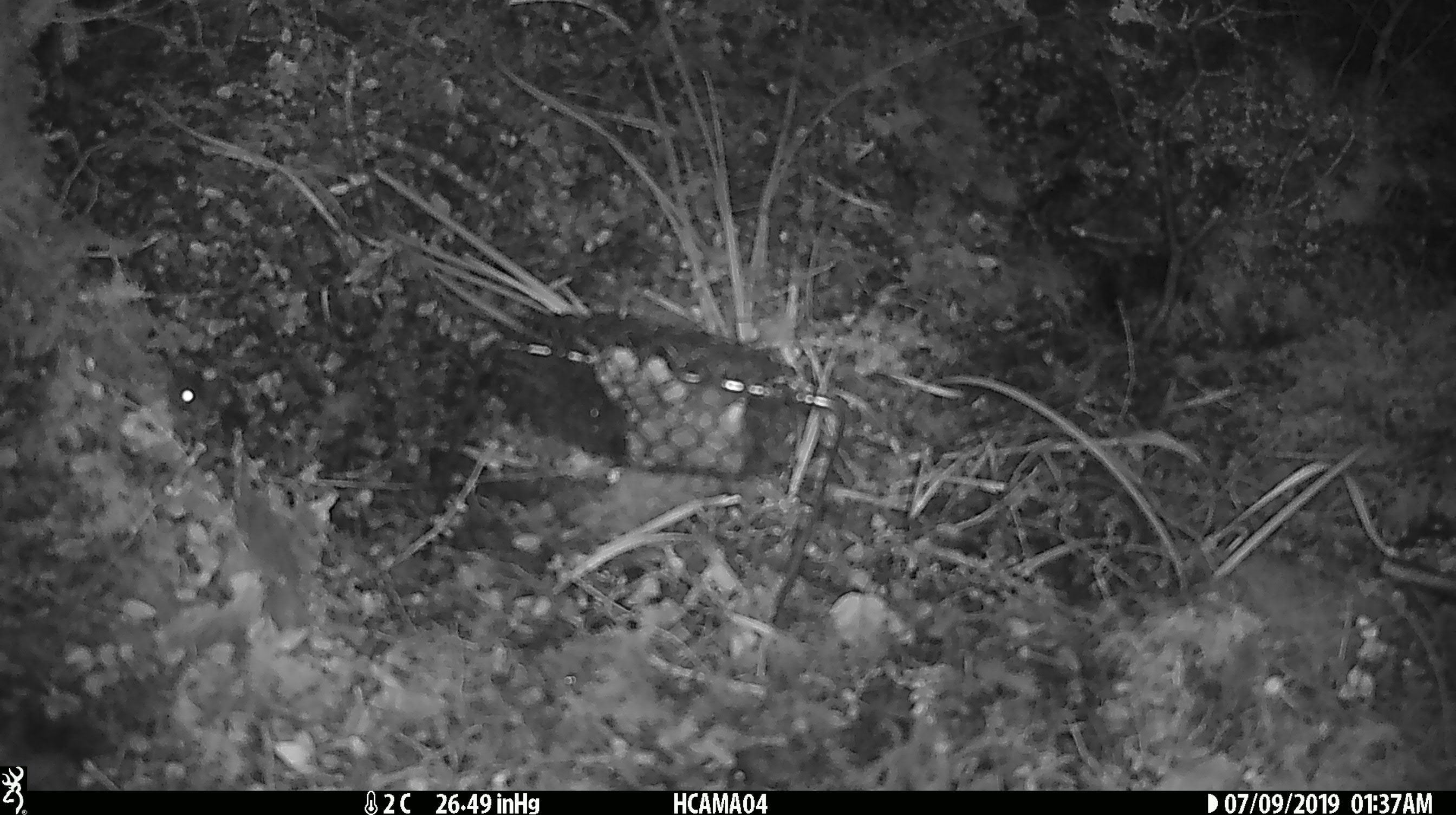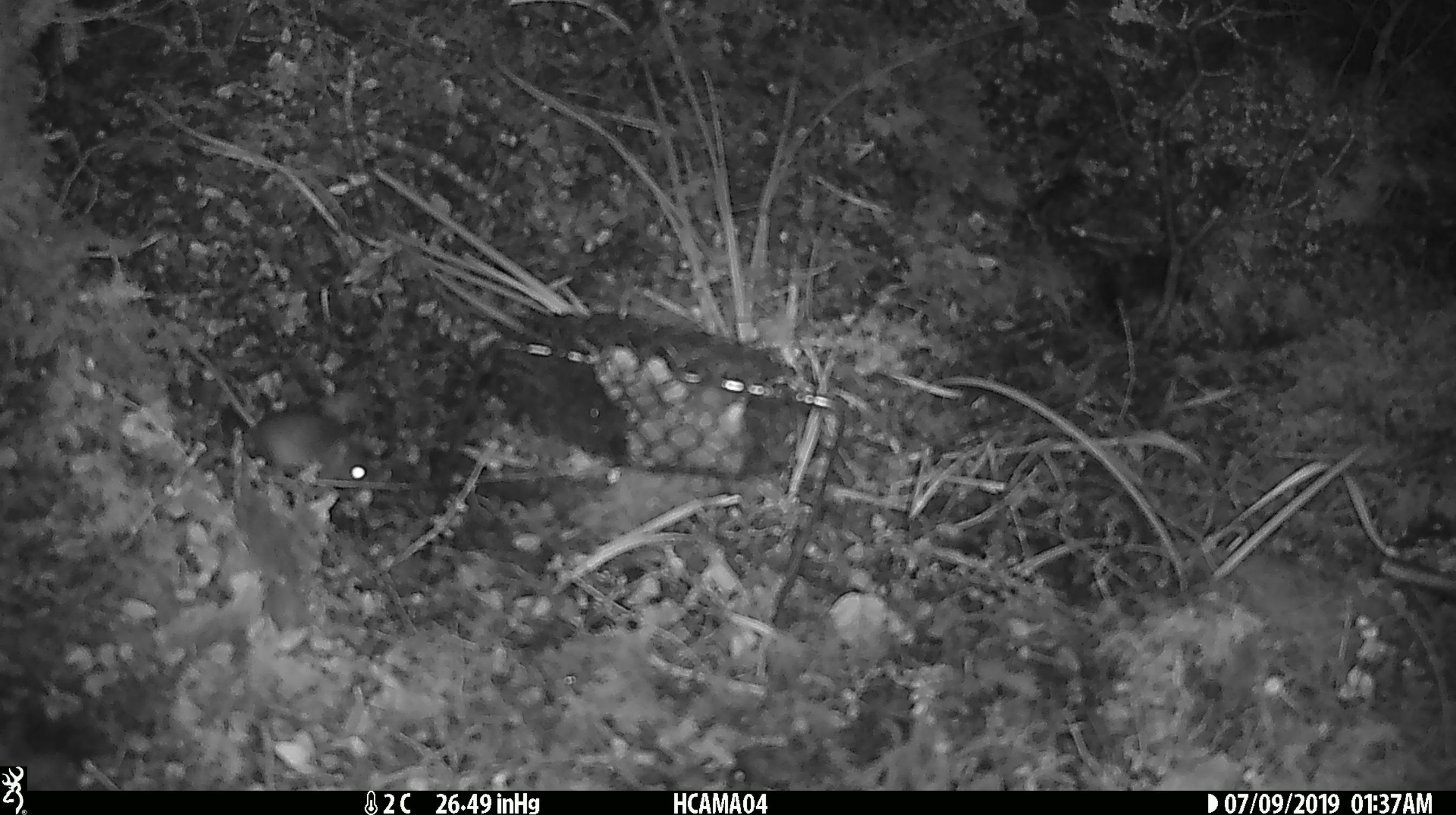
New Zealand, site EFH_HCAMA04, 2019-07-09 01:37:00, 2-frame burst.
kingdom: Animalia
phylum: Chordata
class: Mammalia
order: Rodentia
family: Muridae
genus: Mus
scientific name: Mus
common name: mouse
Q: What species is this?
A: Mouse (Mus).